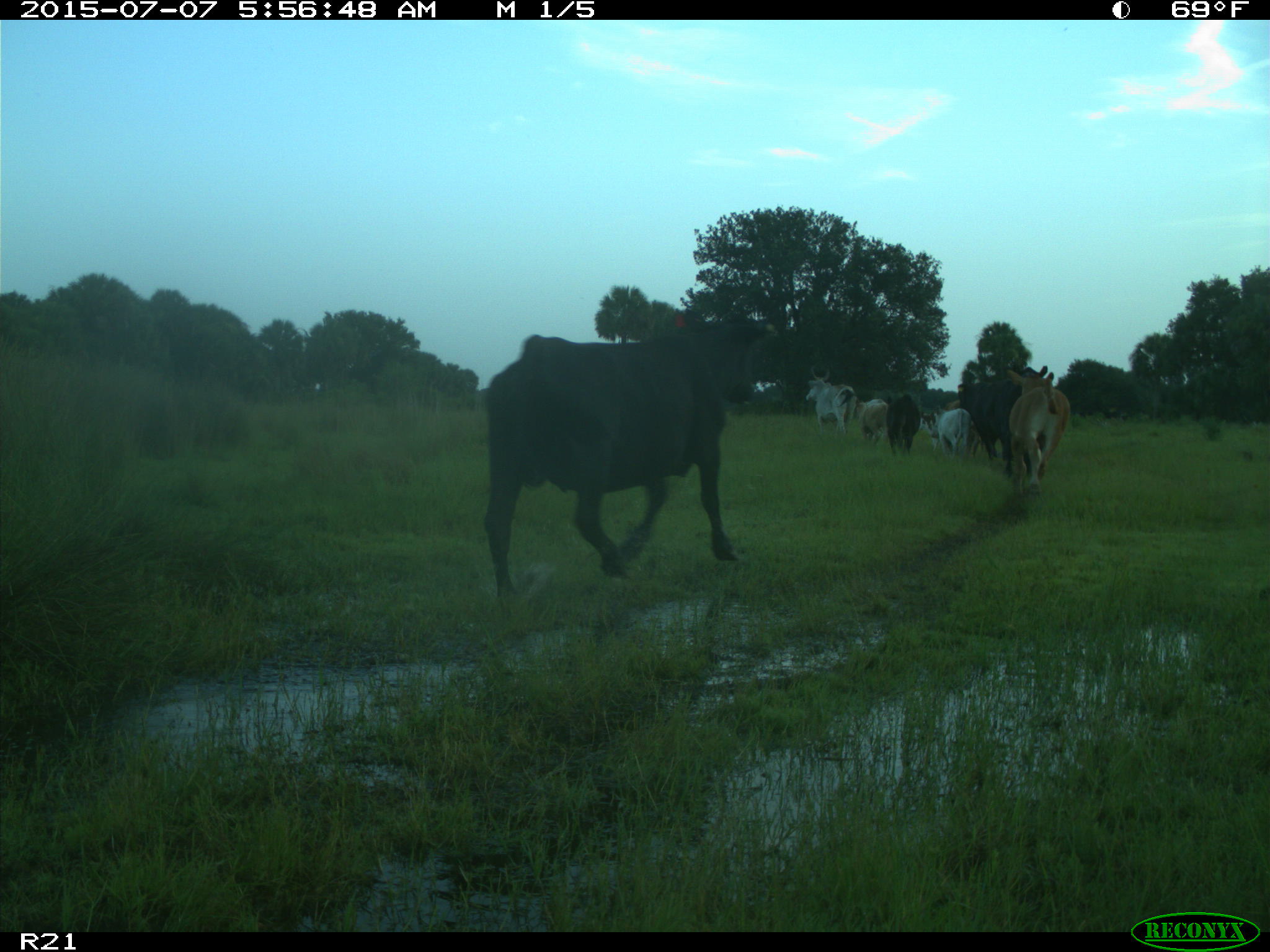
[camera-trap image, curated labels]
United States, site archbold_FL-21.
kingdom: Animalia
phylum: Chordata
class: Mammalia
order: Artiodactyla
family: Bovidae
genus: Bos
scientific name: Bos taurus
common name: domestic cow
Bos taurus (domestic cow).